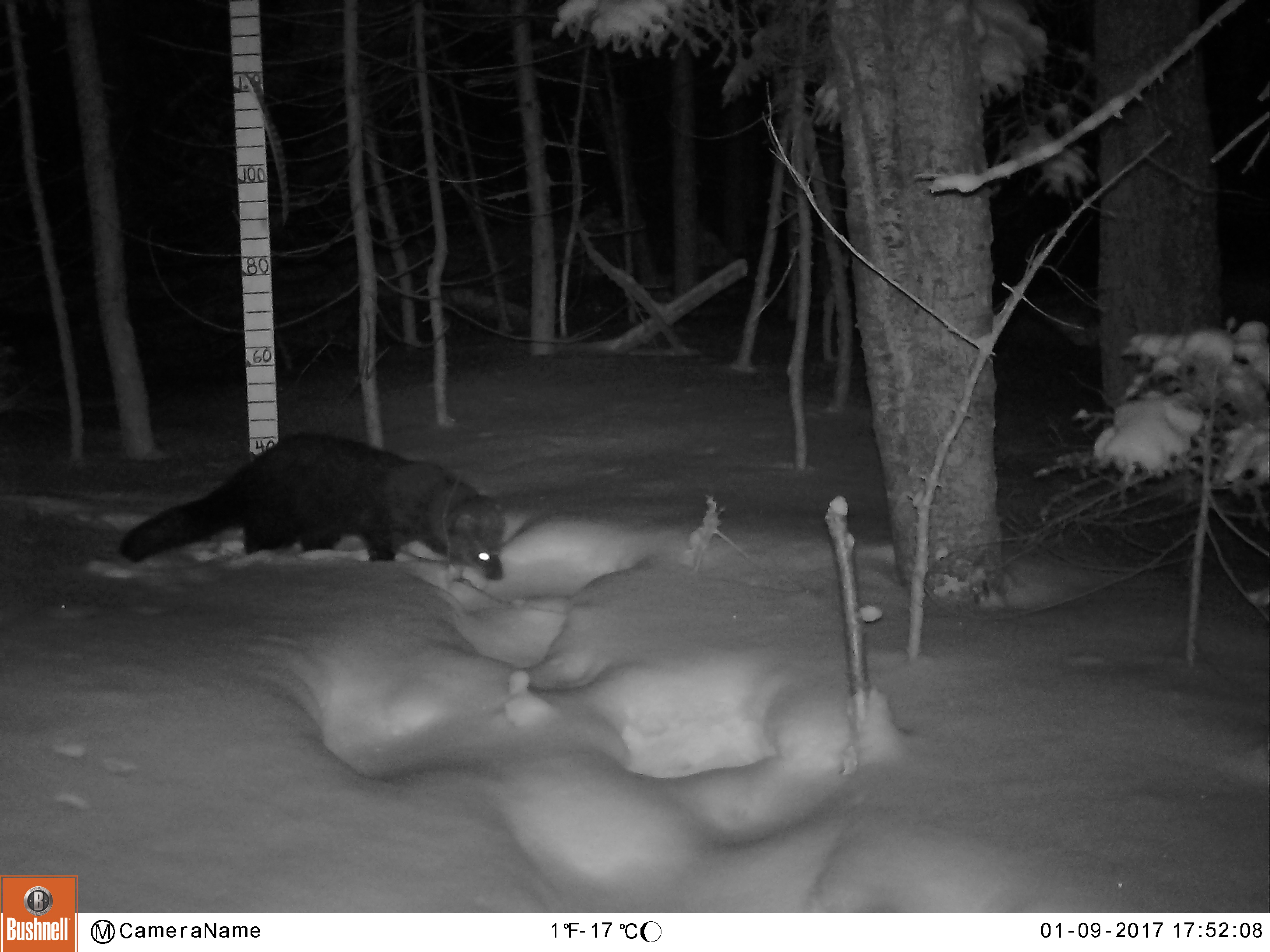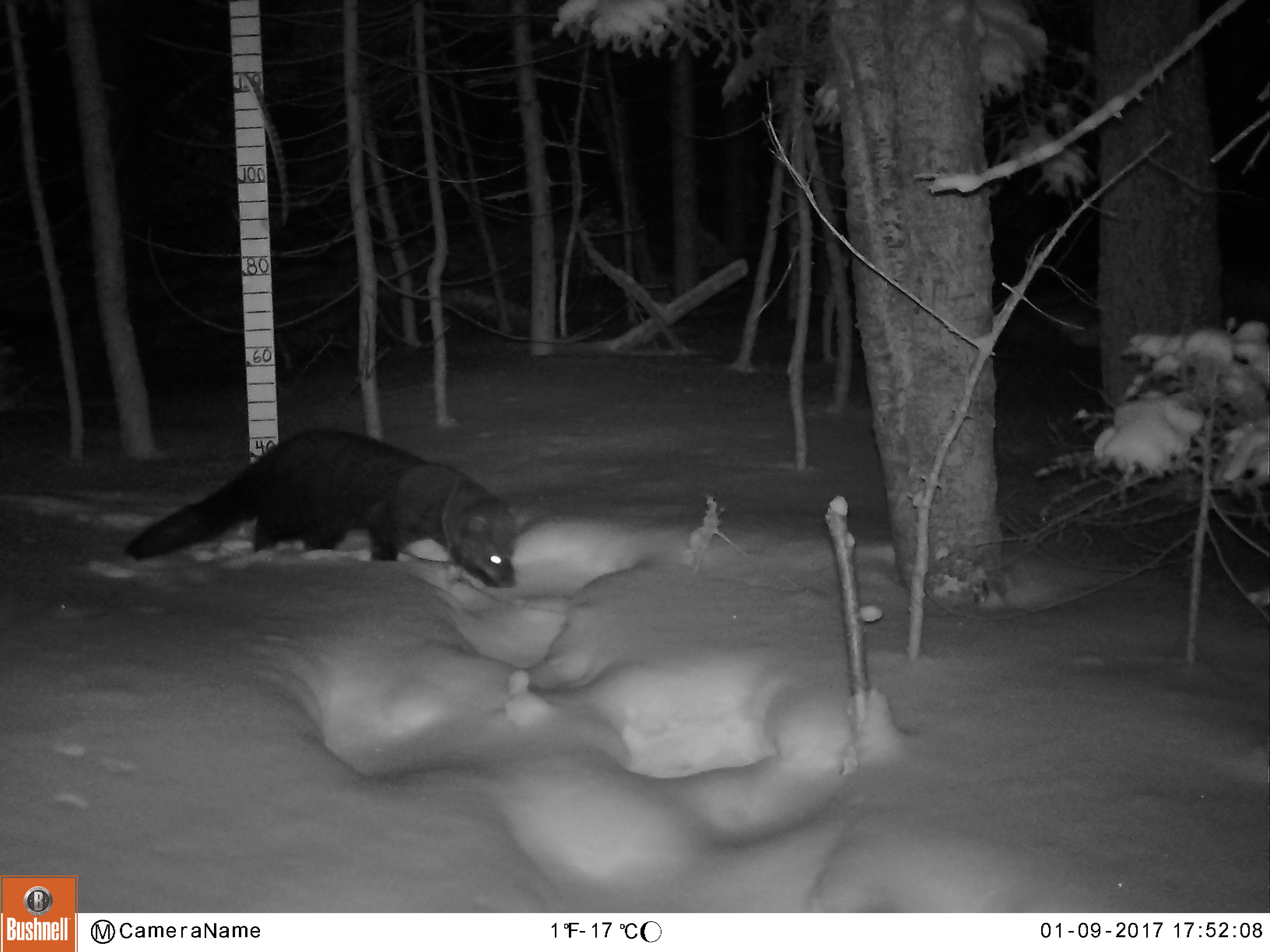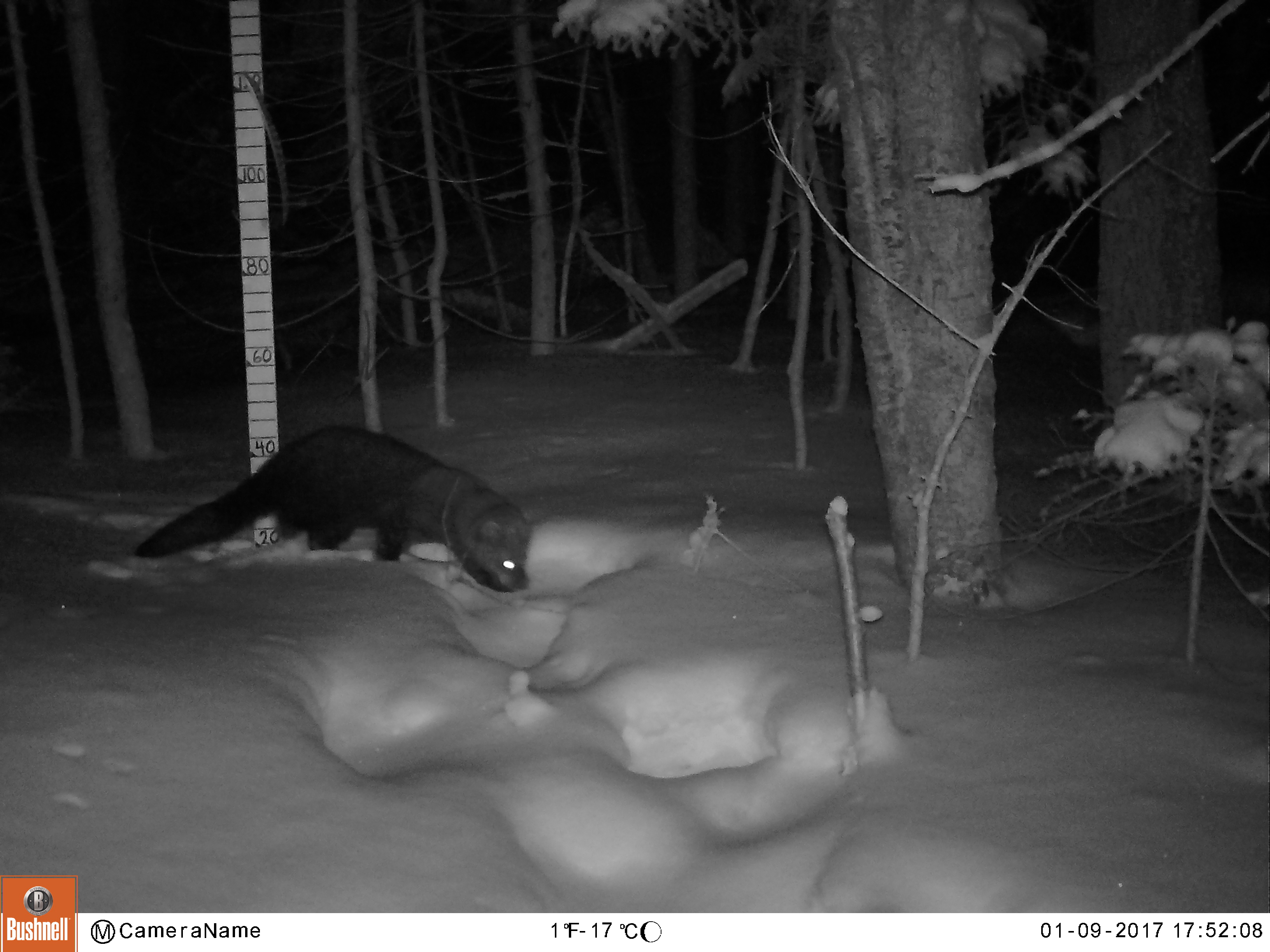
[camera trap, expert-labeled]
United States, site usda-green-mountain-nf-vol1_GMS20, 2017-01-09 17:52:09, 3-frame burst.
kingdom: Animalia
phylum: Chordata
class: Mammalia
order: Carnivora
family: Mustelidae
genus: Pekania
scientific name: Pekania pennanti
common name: fisher